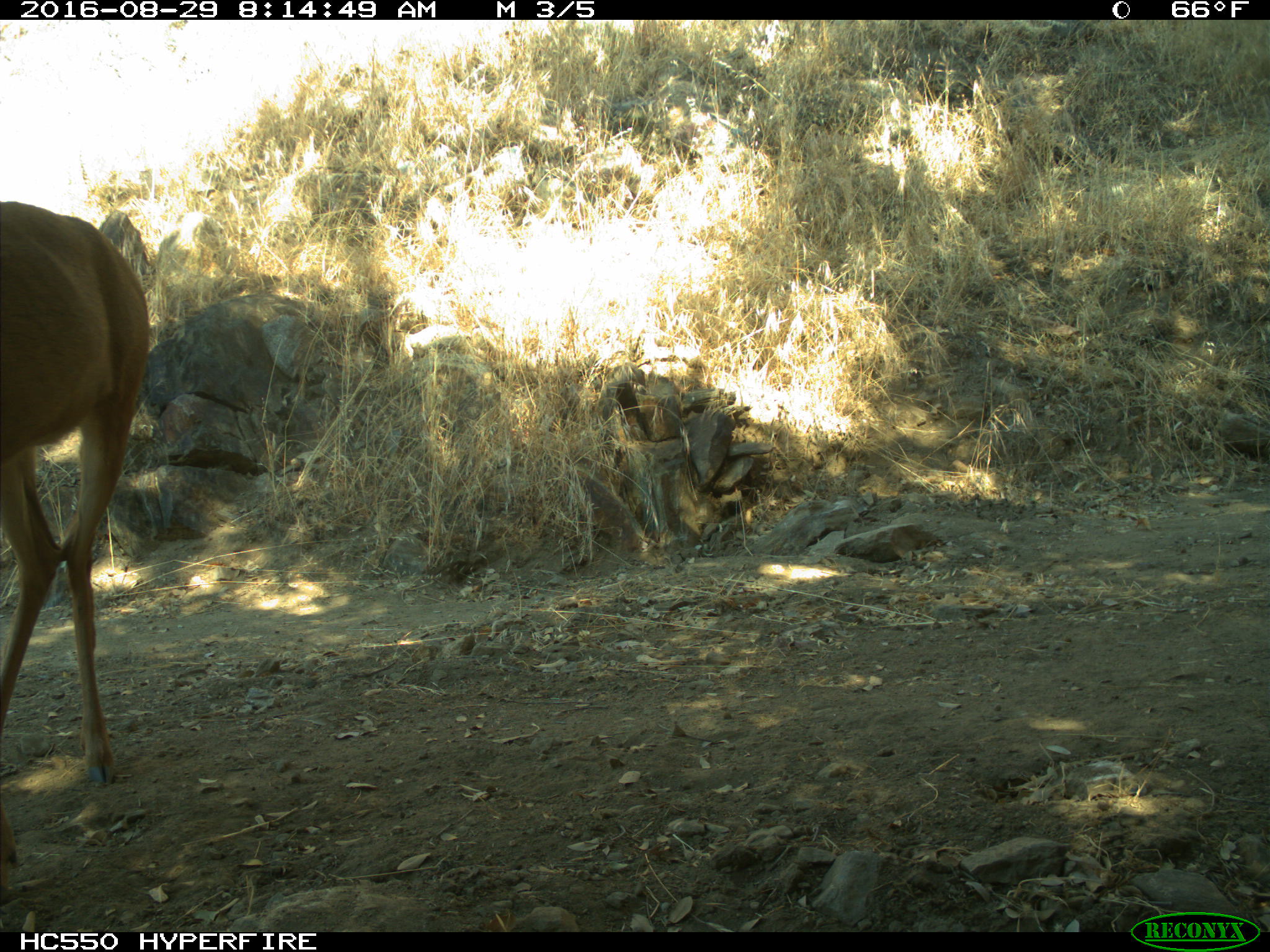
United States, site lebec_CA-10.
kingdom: Animalia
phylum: Chordata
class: Mammalia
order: Artiodactyla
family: Cervidae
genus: Odocoileus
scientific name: Odocoileus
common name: deer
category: unidentified deer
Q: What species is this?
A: Unidentified deer (deer) (Odocoileus).